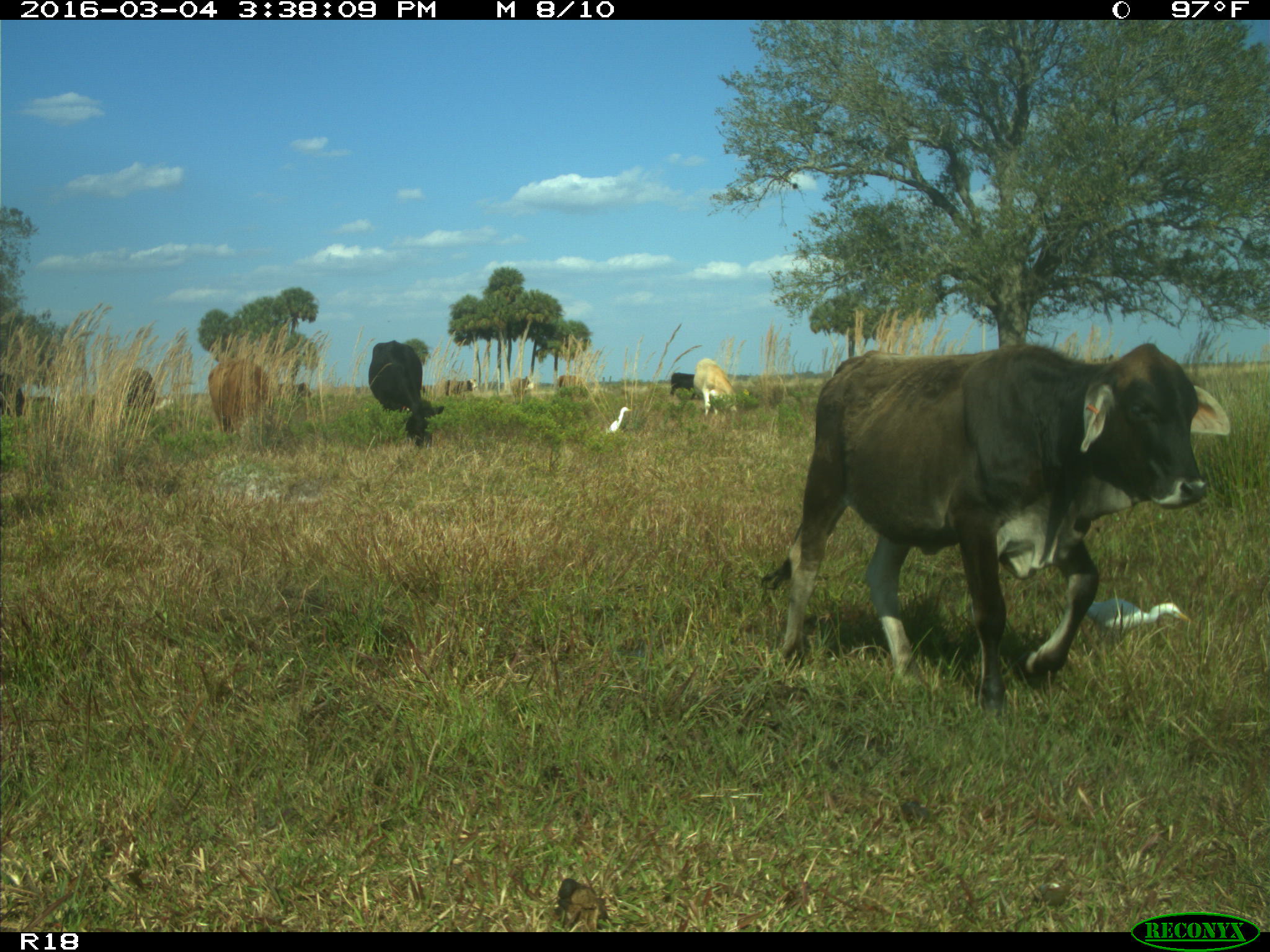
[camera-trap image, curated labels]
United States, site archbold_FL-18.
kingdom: Animalia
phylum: Chordata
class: Mammalia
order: Artiodactyla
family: Bovidae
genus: Bos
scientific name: Bos taurus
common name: domestic cow